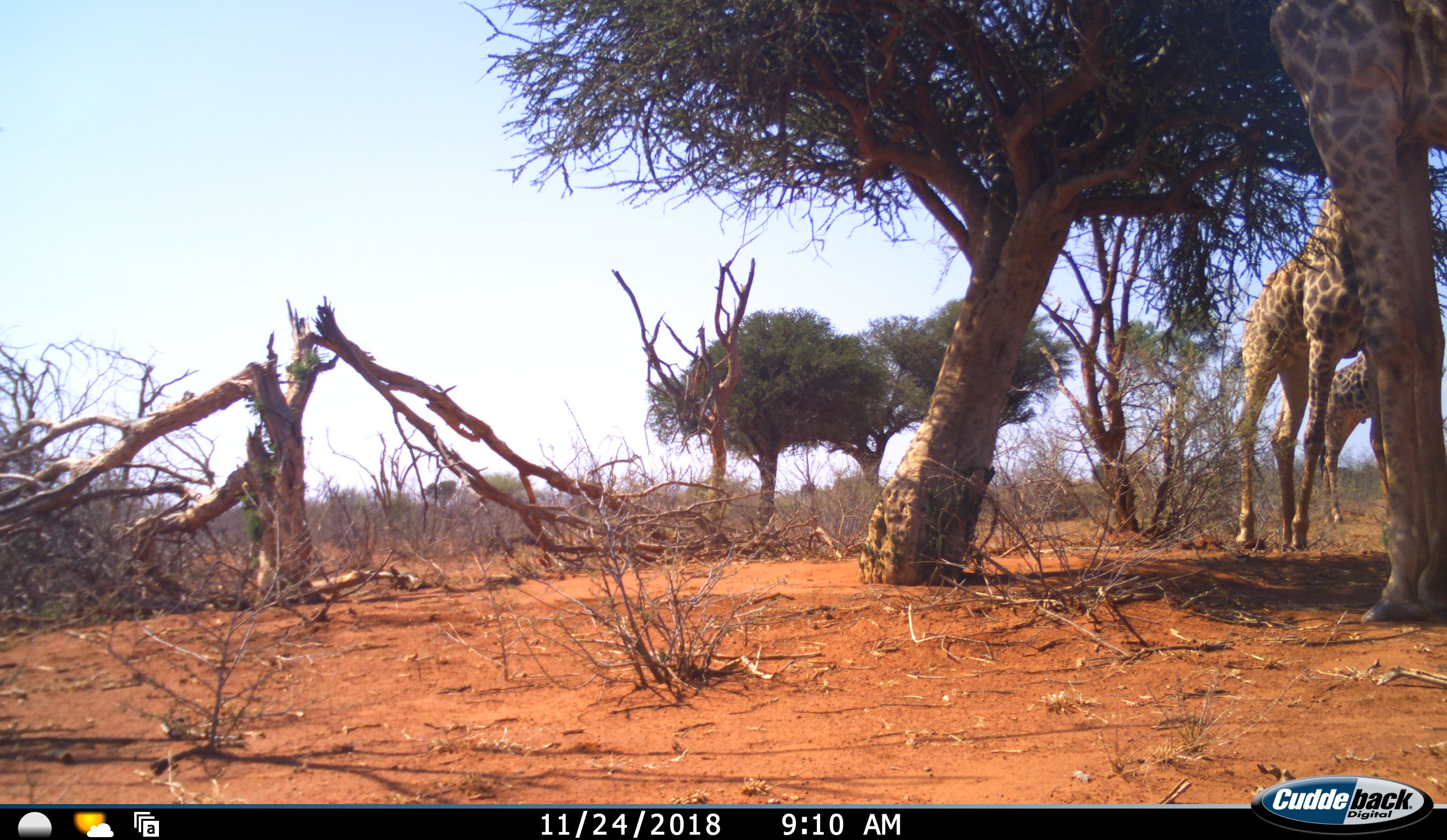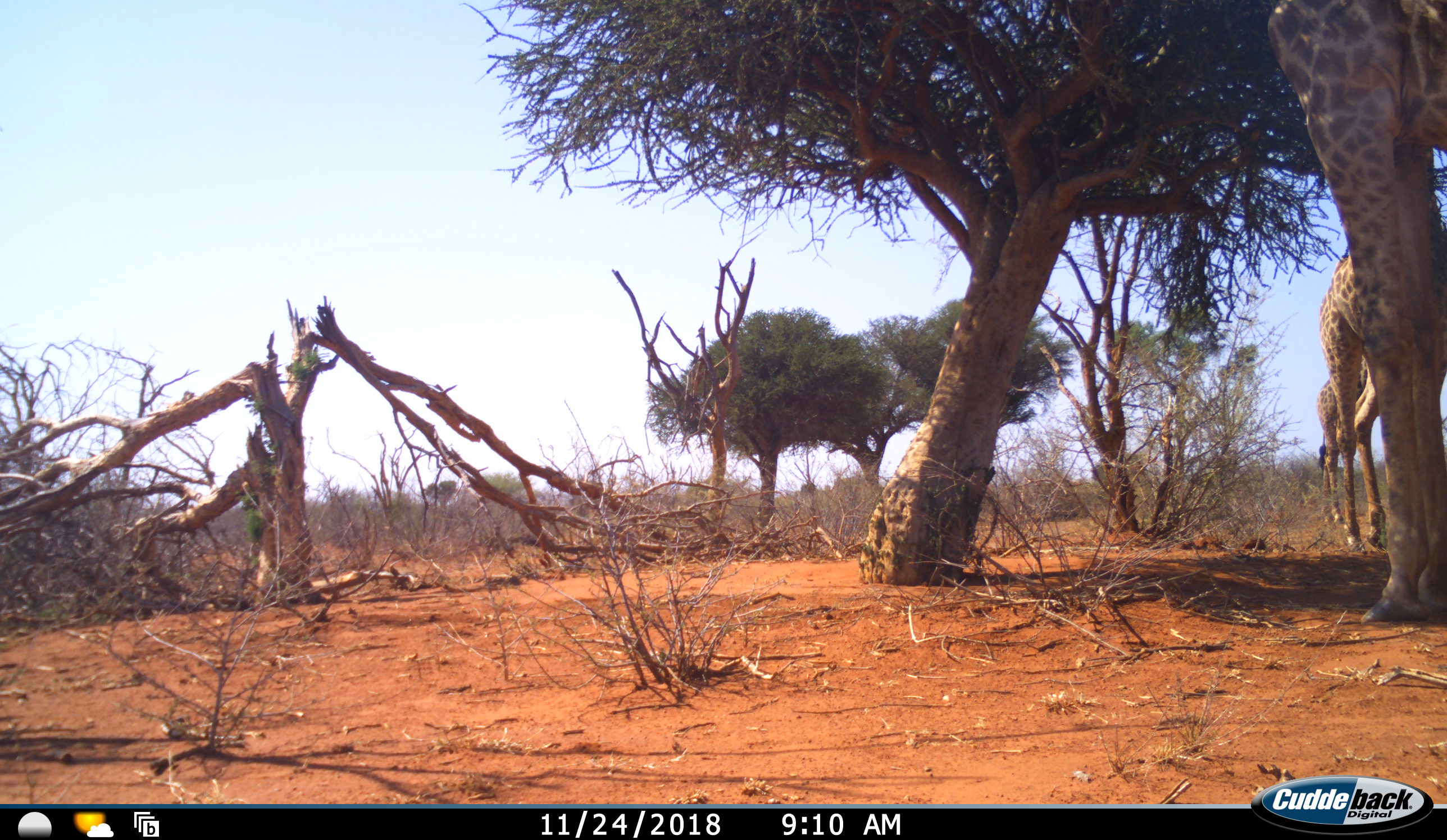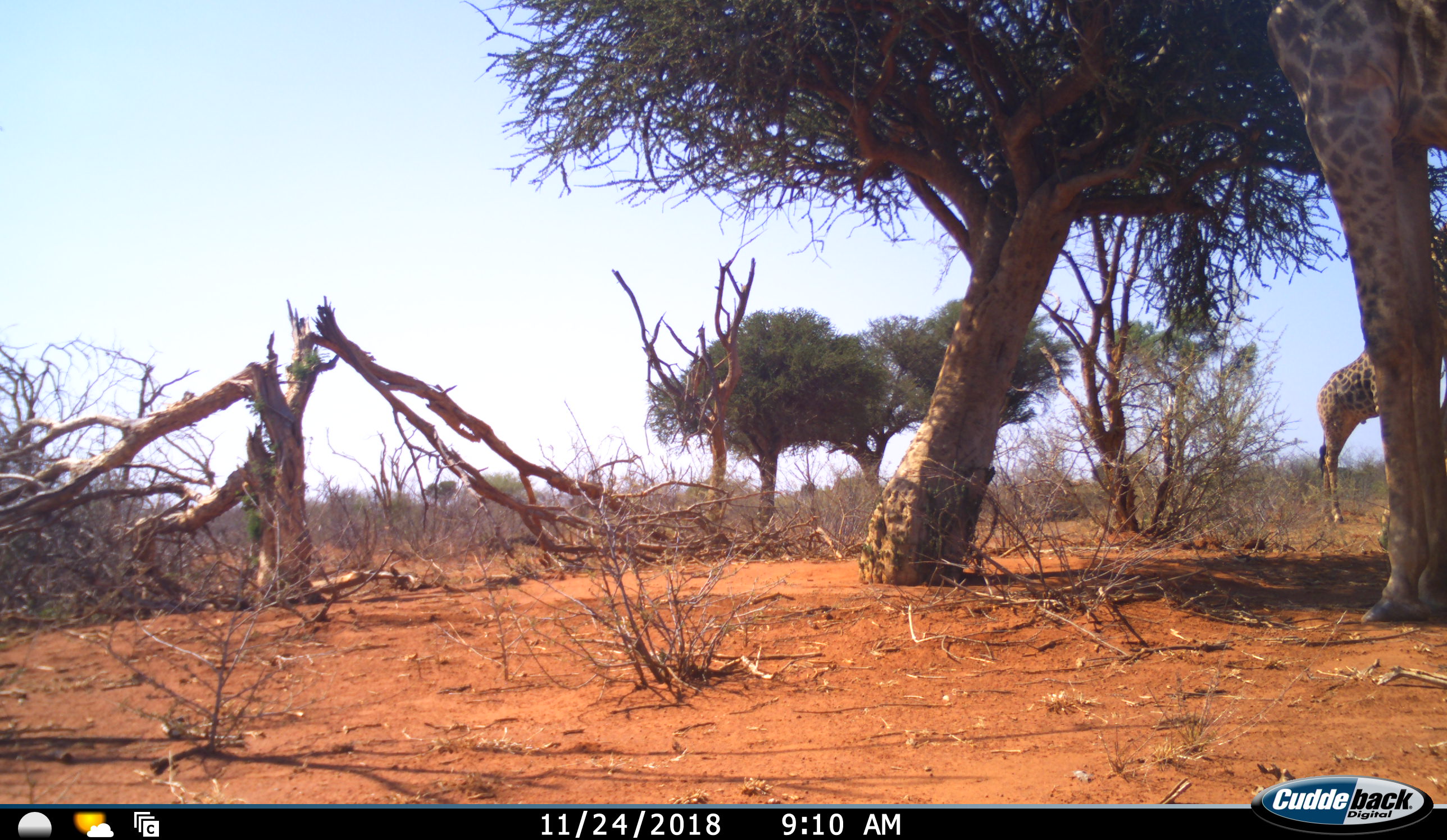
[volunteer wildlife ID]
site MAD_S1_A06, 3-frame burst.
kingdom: Animalia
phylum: Chordata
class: Mammalia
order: Artiodactyla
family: Giraffidae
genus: Giraffa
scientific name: Giraffa camelopardalis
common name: giraffe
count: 3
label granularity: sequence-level